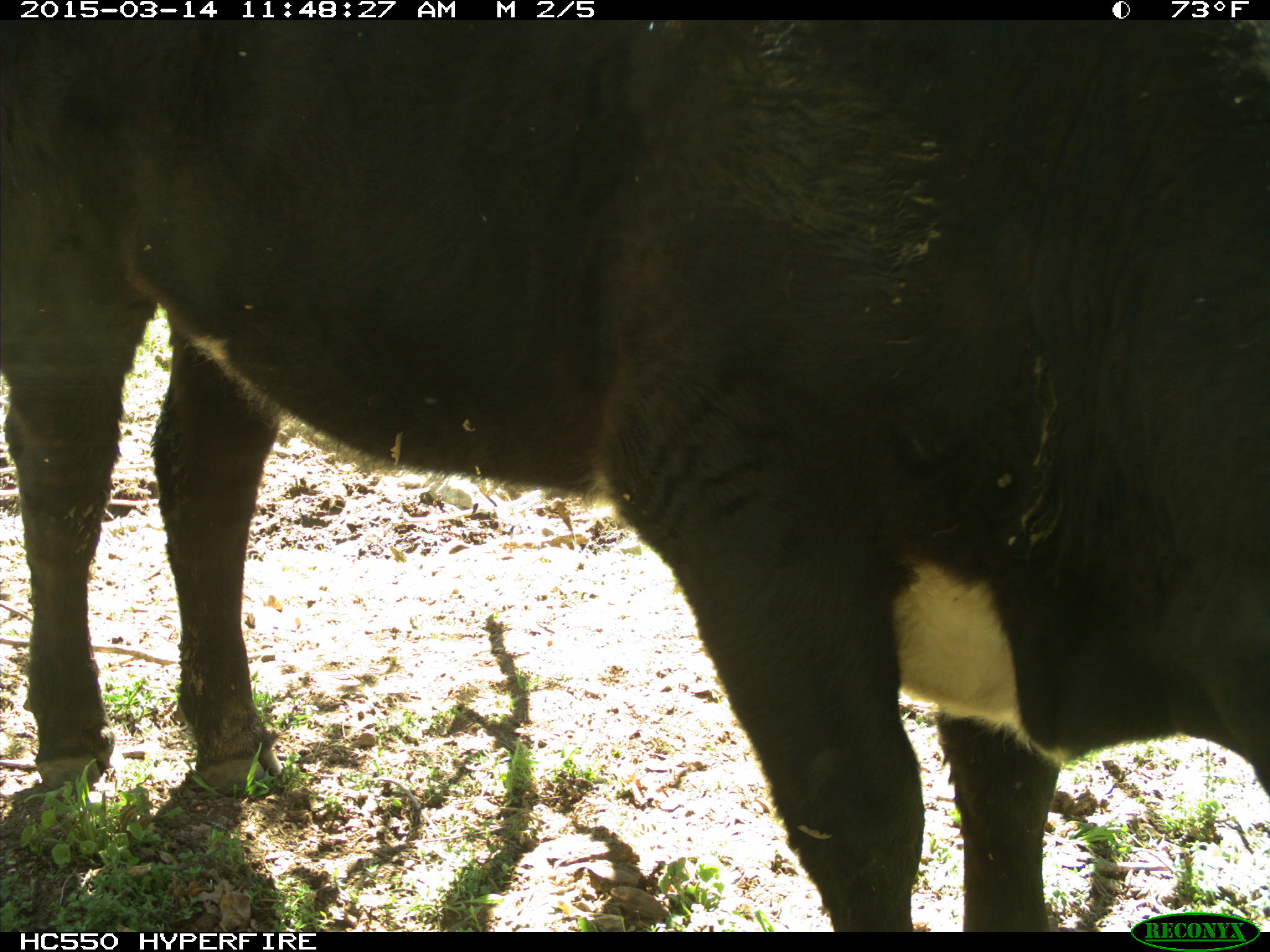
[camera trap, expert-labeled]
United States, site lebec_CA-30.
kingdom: Animalia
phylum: Chordata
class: Mammalia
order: Artiodactyla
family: Bovidae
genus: Bos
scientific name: Bos taurus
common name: domestic cow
Bos taurus (domestic cow).